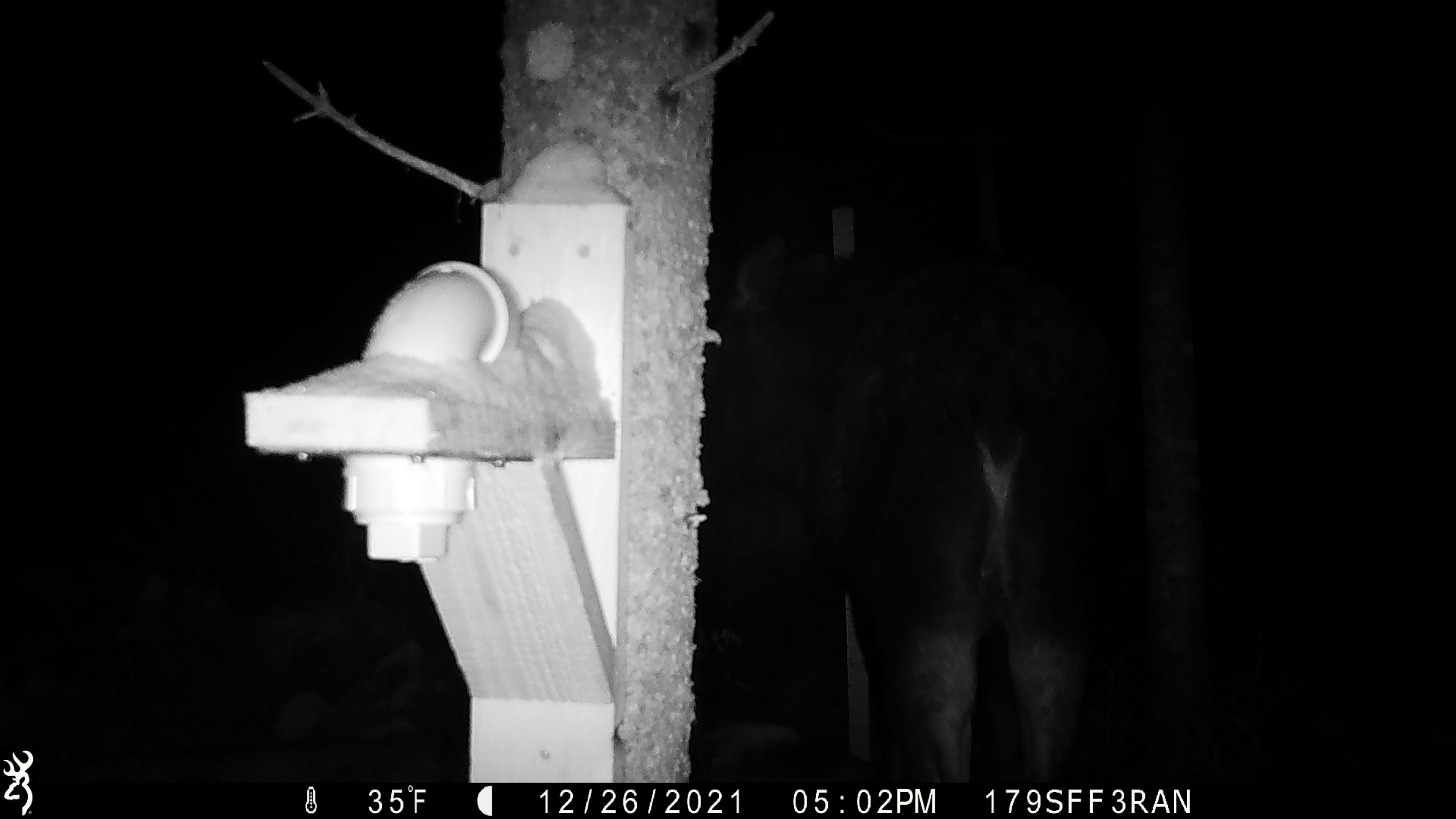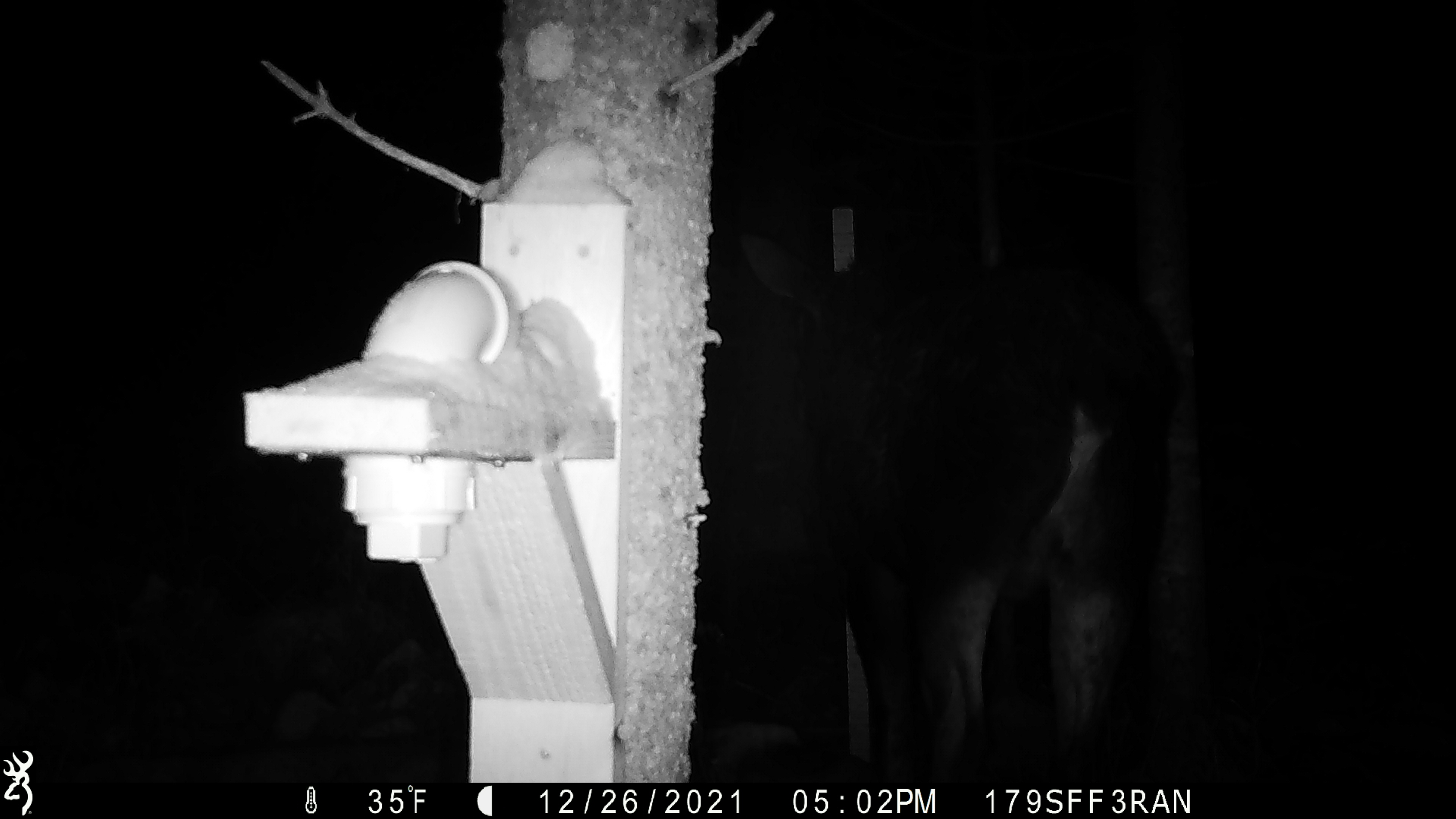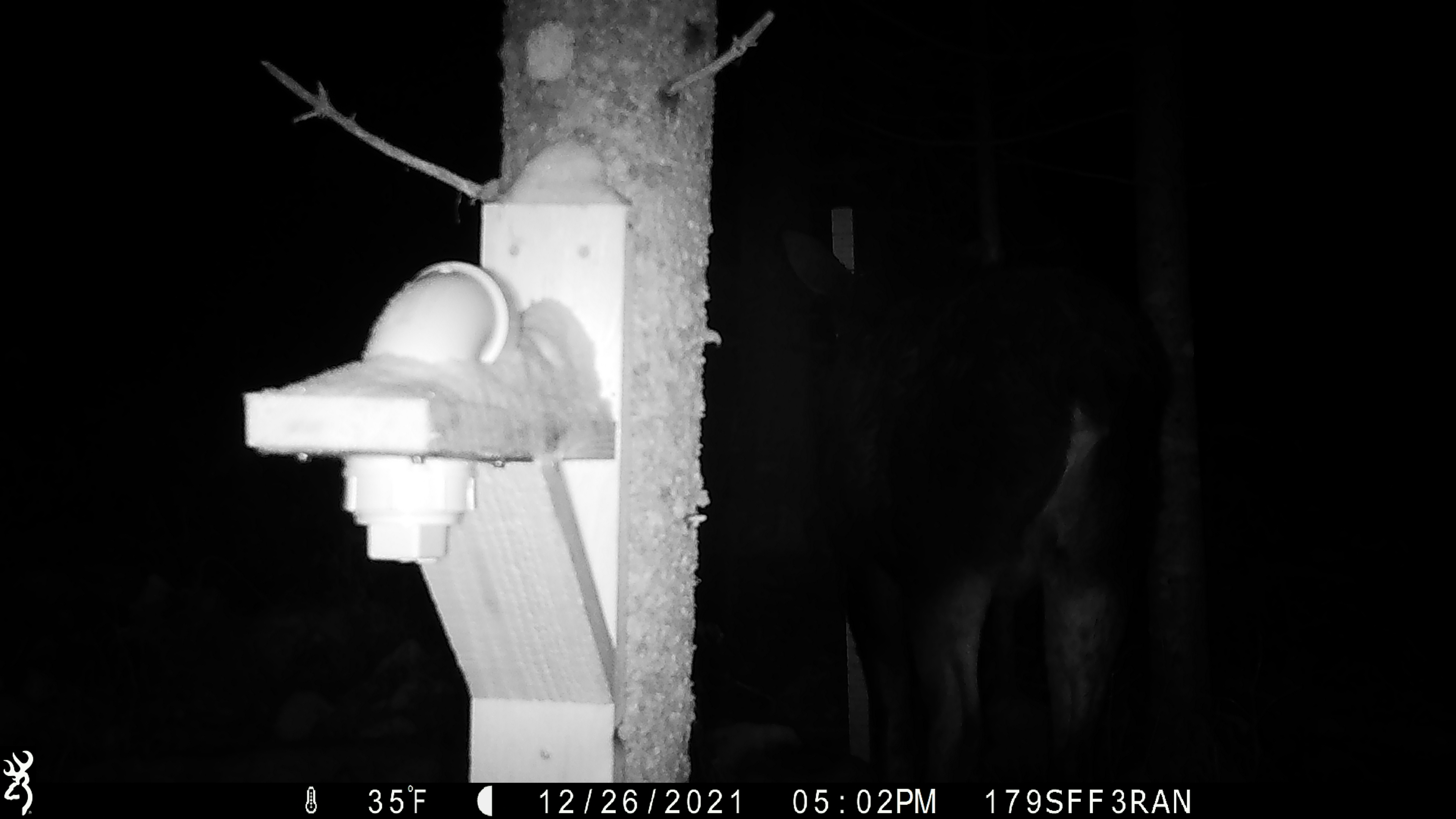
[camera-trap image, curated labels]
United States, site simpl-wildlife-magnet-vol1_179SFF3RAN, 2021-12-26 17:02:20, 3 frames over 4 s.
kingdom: Animalia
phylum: Chordata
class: Mammalia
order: Artiodactyla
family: Cervidae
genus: Alces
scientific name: Alces alces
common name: moose